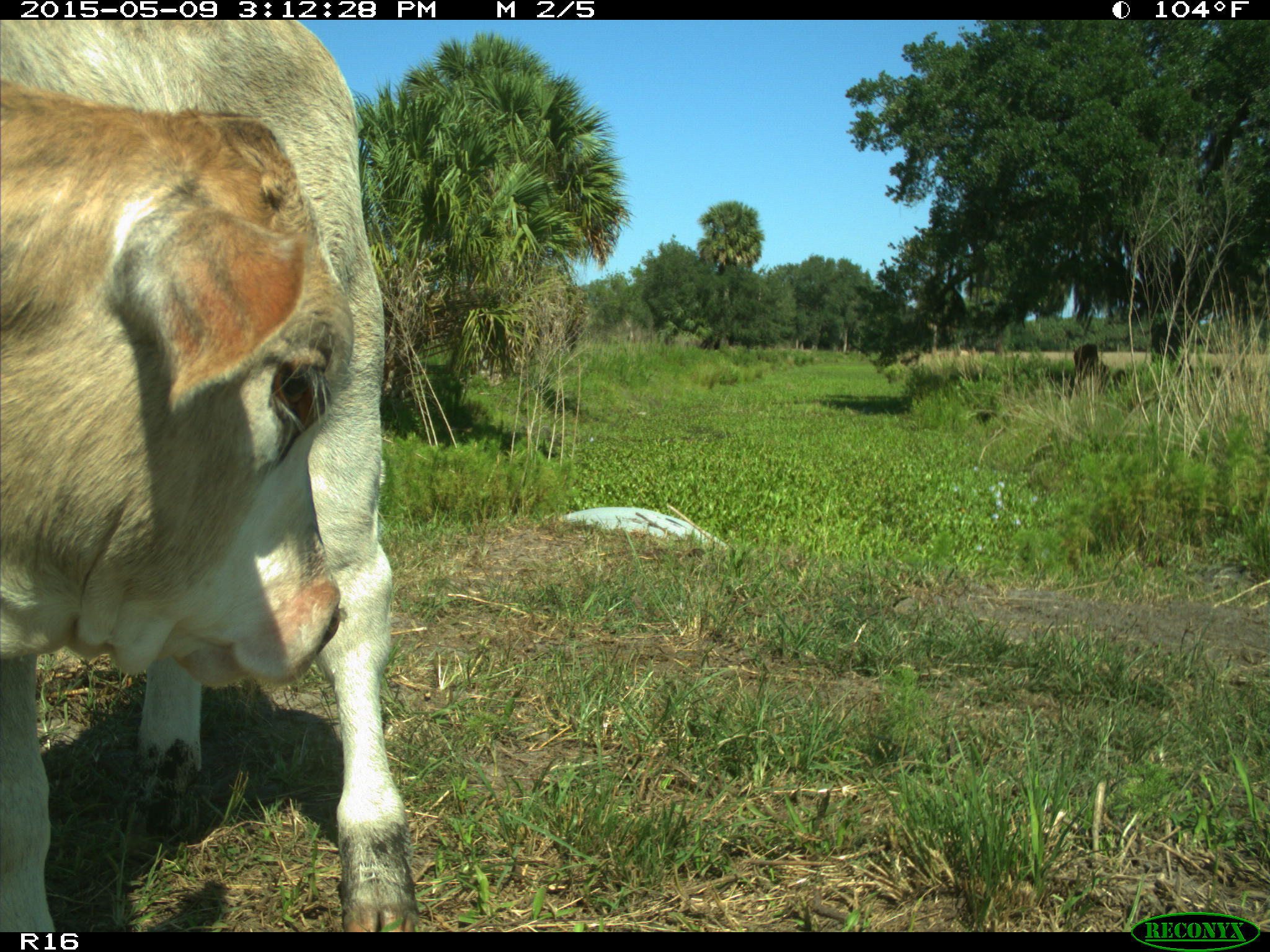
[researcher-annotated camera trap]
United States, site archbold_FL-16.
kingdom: Animalia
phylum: Chordata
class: Mammalia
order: Artiodactyla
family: Bovidae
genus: Bos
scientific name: Bos taurus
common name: domestic cow